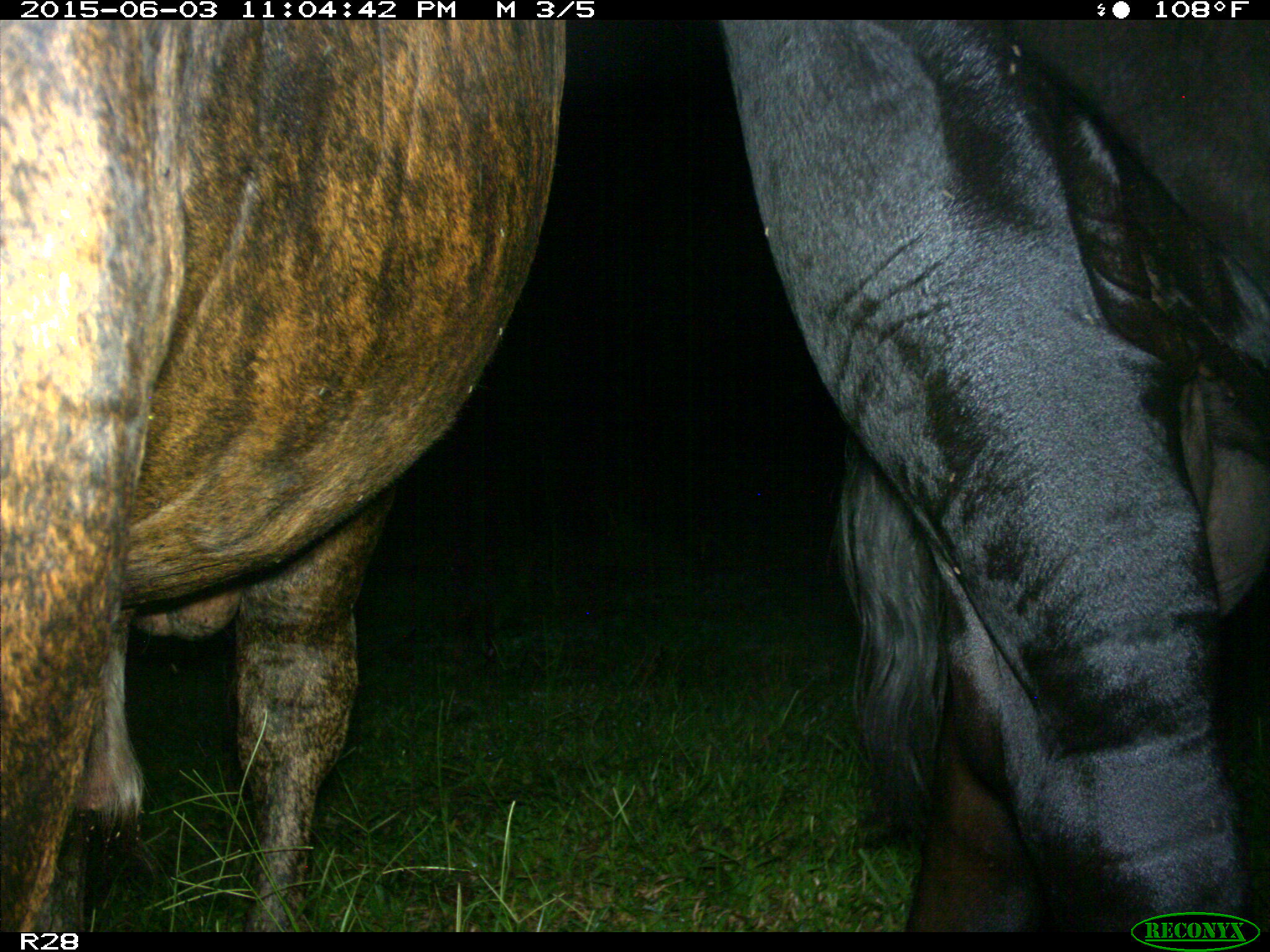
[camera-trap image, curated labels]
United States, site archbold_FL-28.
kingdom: Animalia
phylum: Chordata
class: Mammalia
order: Artiodactyla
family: Bovidae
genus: Bos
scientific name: Bos taurus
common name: domestic cow